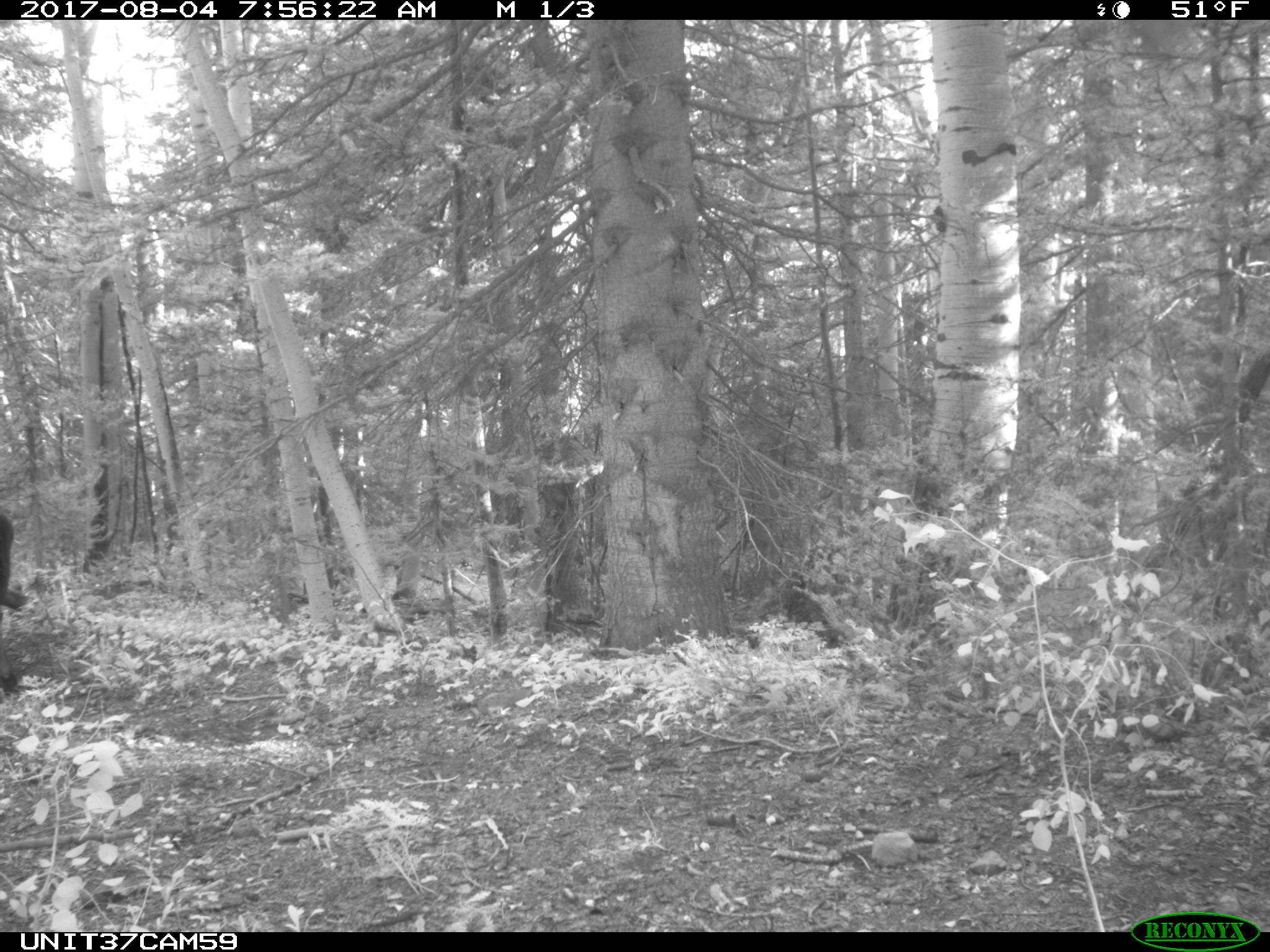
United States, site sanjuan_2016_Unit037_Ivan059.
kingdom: Animalia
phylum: Chordata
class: Mammalia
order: Artiodactyla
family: Bovidae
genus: Bos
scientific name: Bos taurus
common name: domestic cow